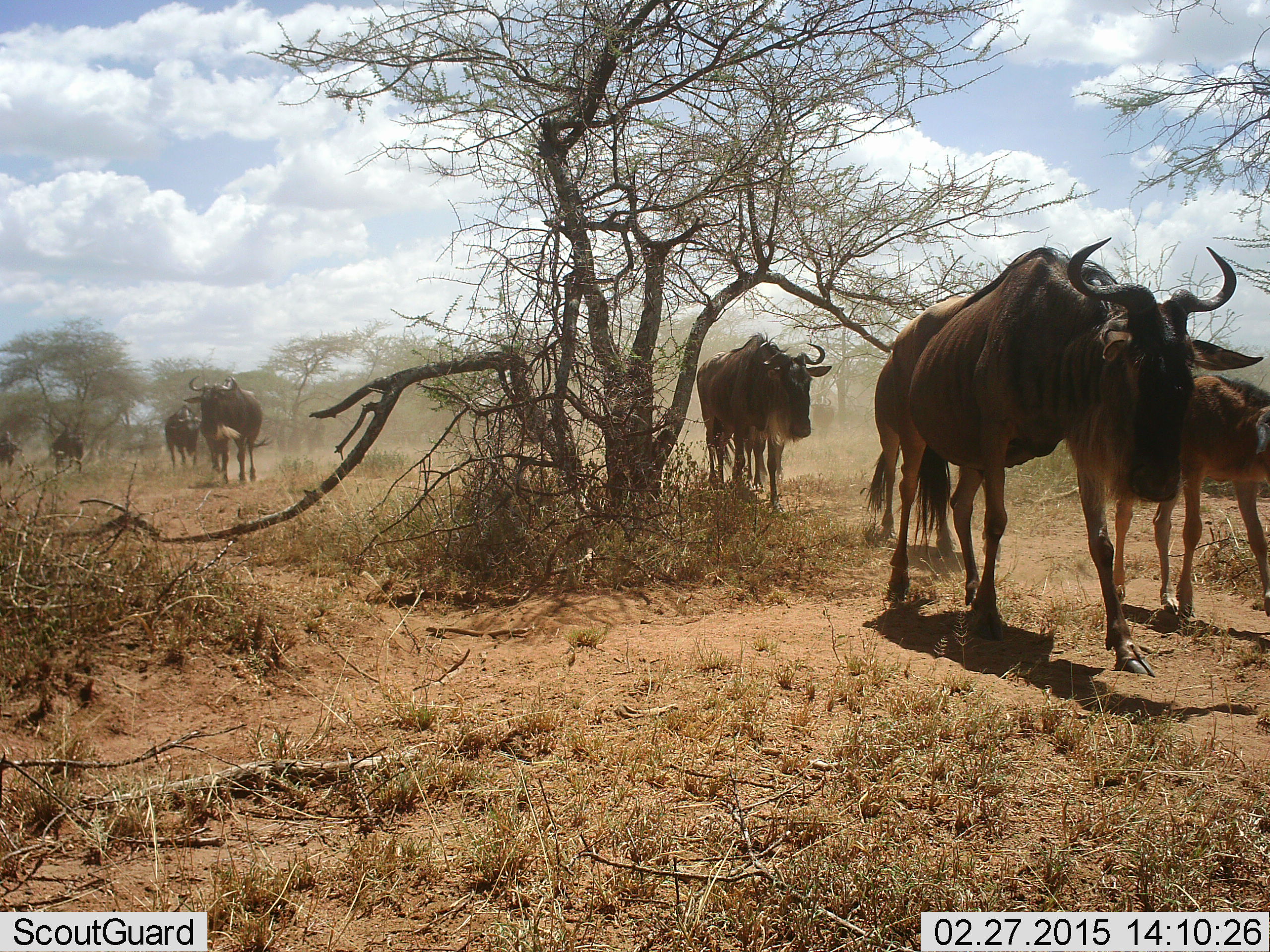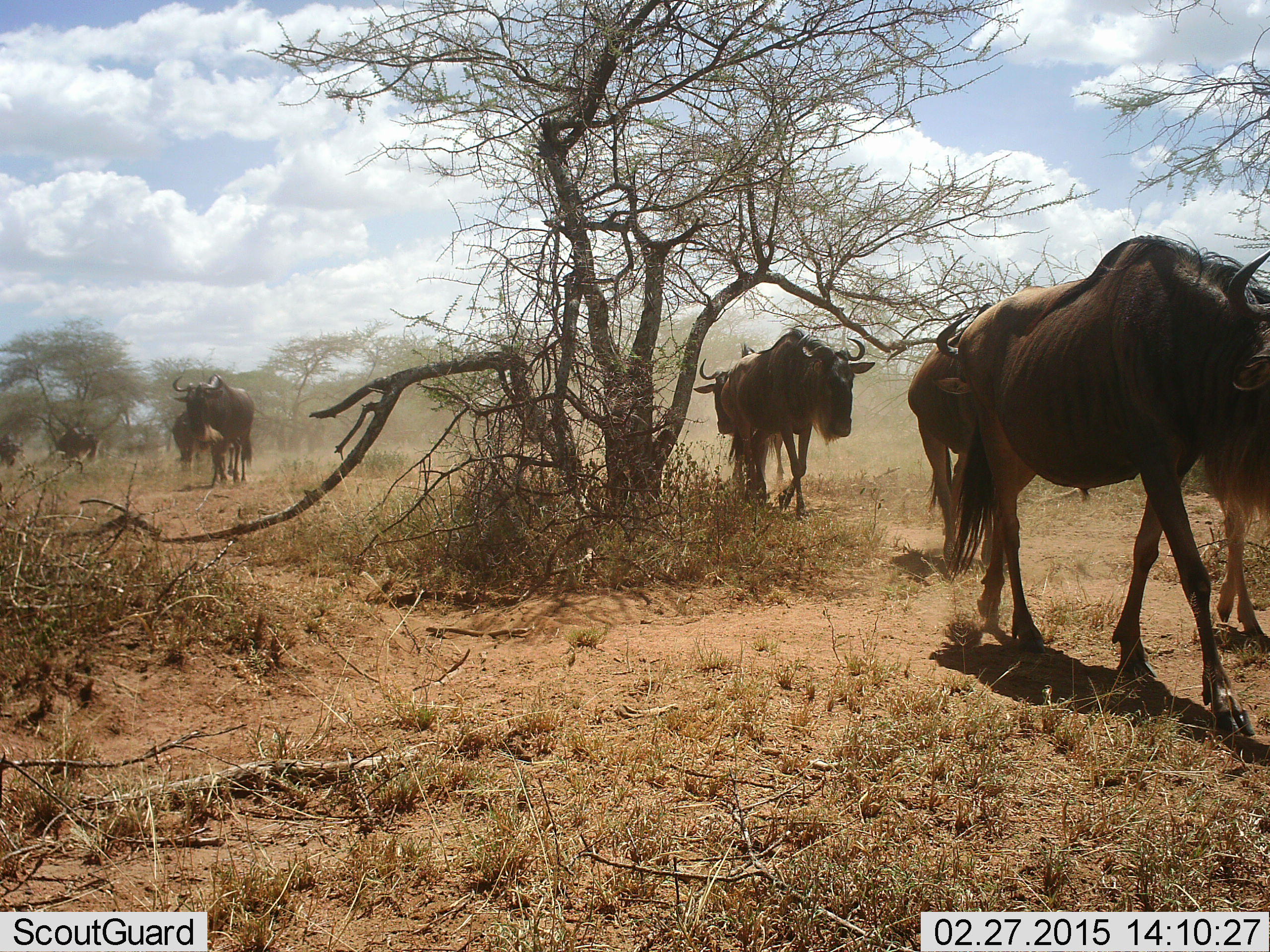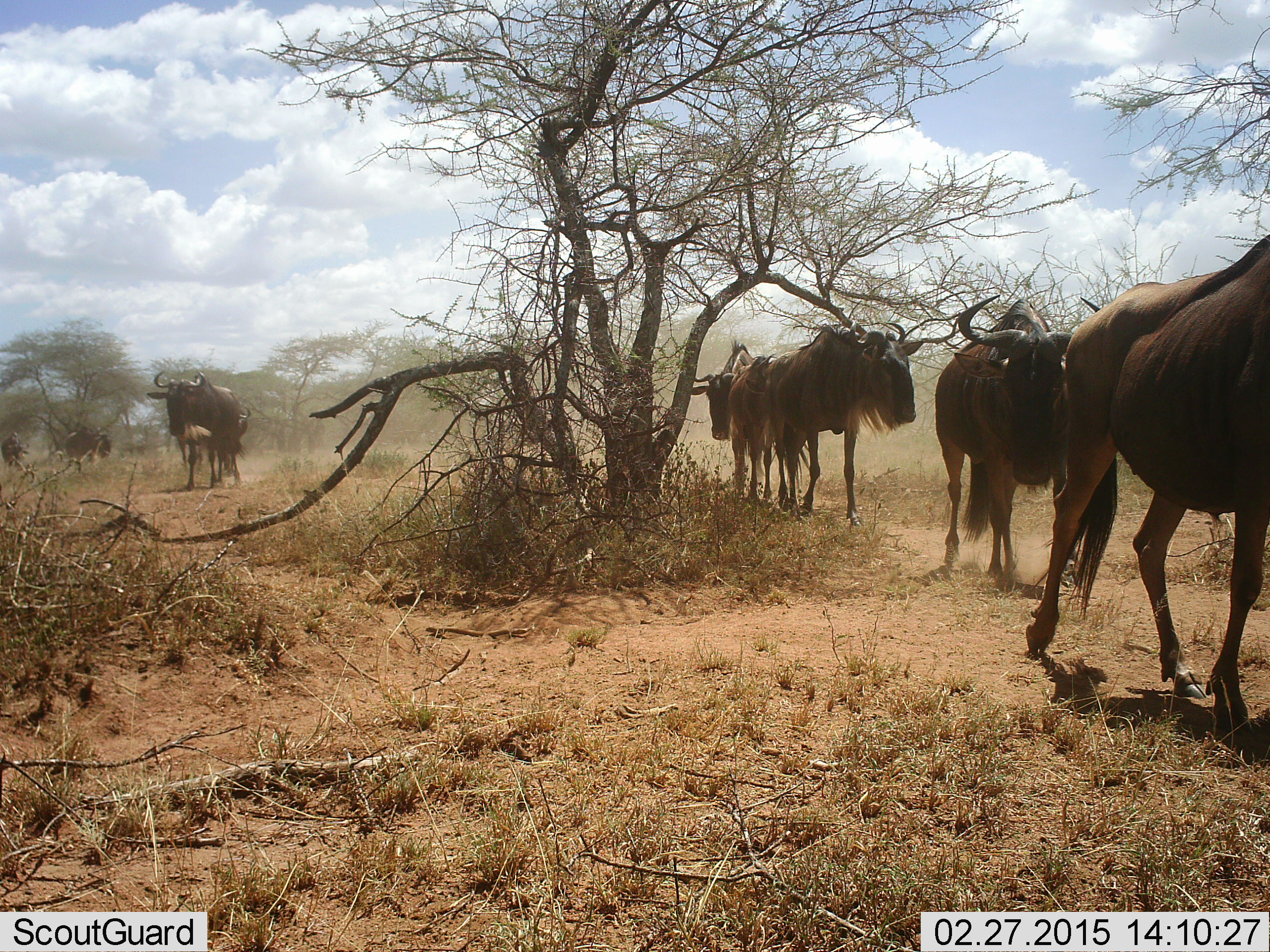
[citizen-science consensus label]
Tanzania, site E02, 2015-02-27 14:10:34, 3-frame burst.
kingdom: Animalia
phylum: Chordata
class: Mammalia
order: Artiodactyla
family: Bovidae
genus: Connochaetes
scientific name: Connochaetes taurinus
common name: blue wildebeest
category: wildebeest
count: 8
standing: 0%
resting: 0%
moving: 100%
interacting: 0%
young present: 20%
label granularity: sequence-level